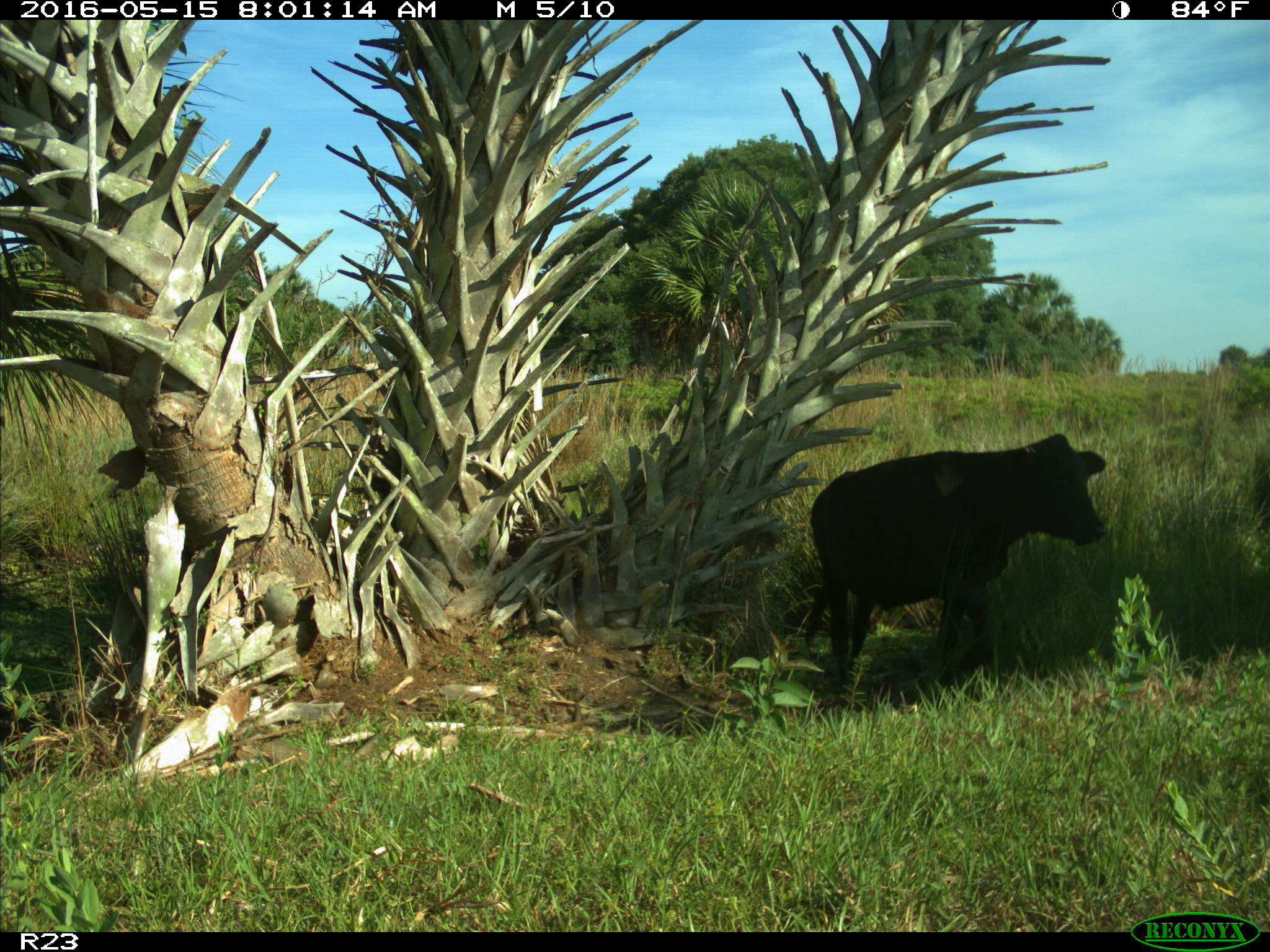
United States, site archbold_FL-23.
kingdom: Animalia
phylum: Chordata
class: Mammalia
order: Artiodactyla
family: Bovidae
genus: Bos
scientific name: Bos taurus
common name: domestic cow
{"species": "Bos taurus (domestic cow)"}